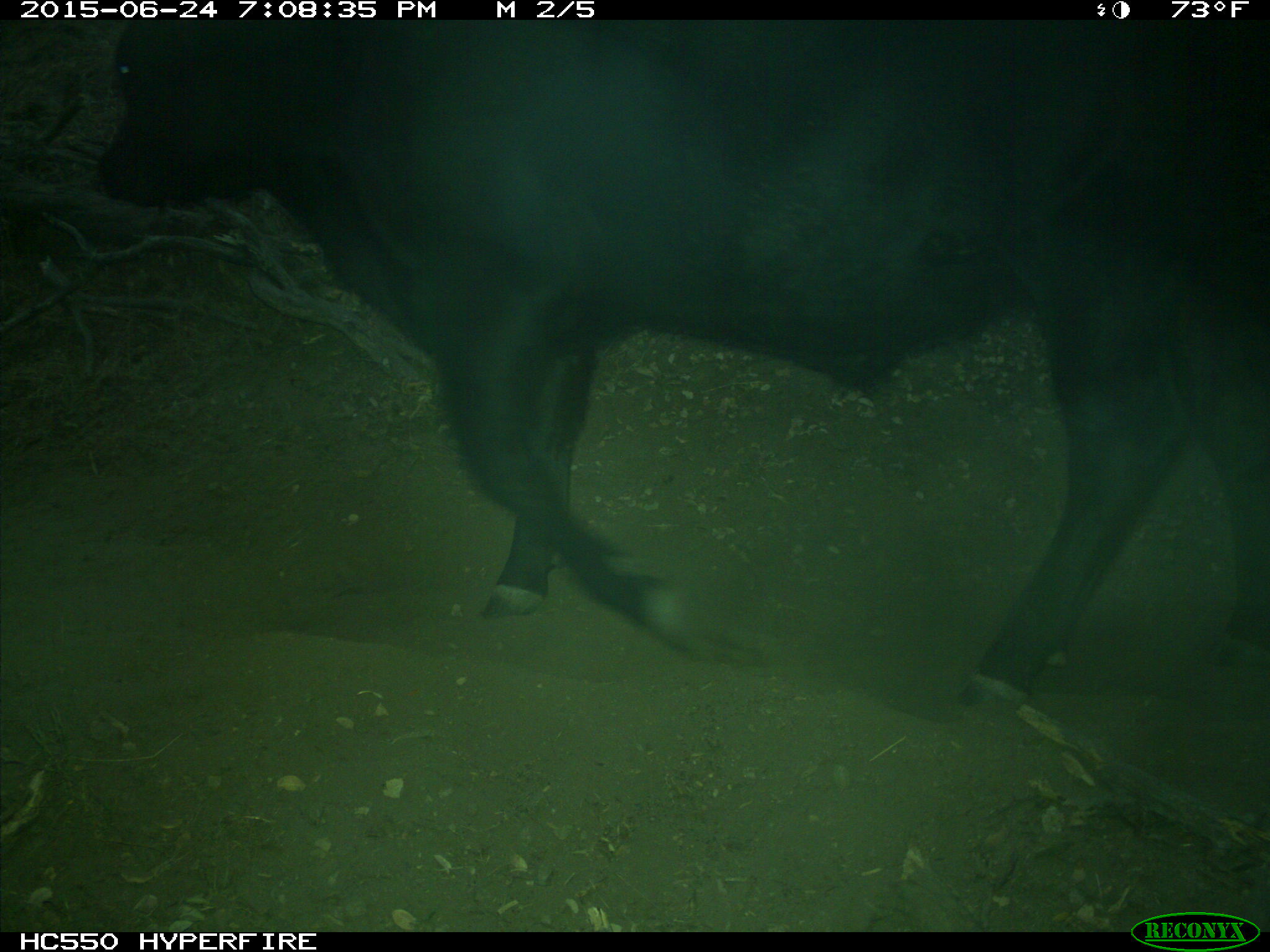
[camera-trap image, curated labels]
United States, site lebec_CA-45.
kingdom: Animalia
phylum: Chordata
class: Mammalia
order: Artiodactyla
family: Bovidae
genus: Bos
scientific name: Bos taurus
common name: domestic cow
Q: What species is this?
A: Bos taurus (domestic cow).